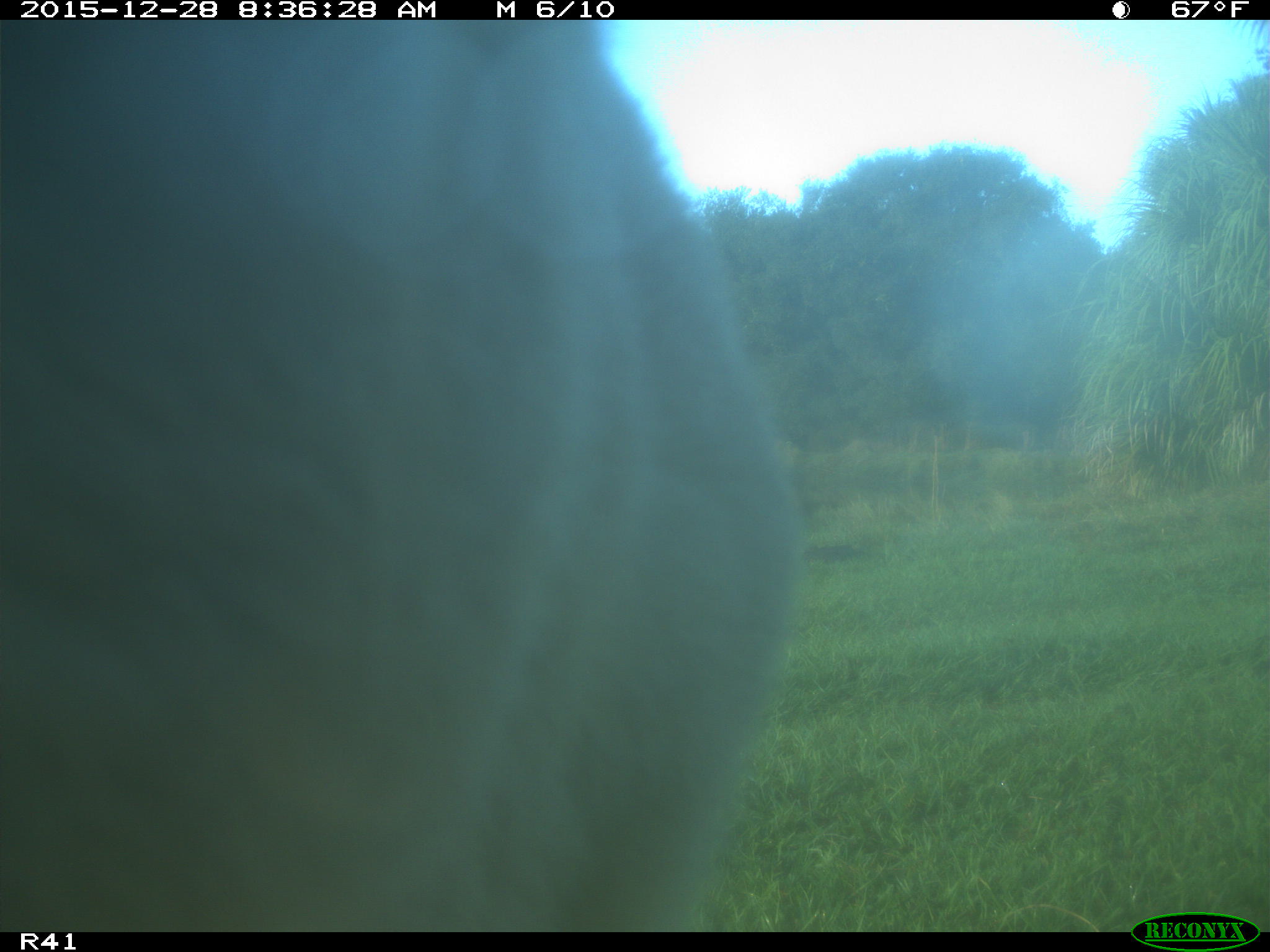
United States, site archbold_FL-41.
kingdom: Animalia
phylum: Chordata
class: Mammalia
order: Artiodactyla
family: Bovidae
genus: Bos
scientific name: Bos taurus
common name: domestic cow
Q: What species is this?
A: Bos taurus (domestic cow).